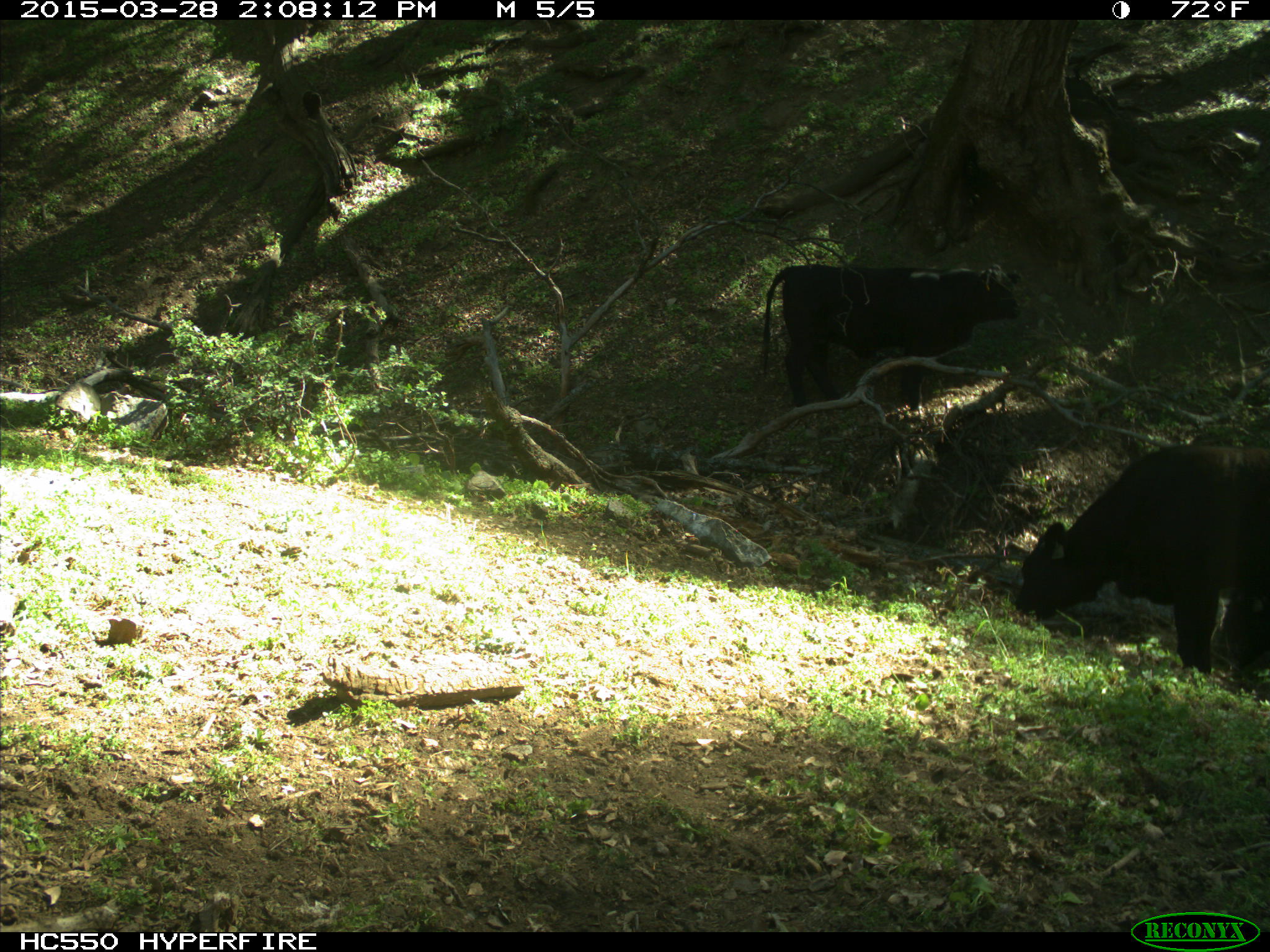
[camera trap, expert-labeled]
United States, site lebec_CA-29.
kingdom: Animalia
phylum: Chordata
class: Mammalia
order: Artiodactyla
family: Bovidae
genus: Bos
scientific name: Bos taurus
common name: domestic cow